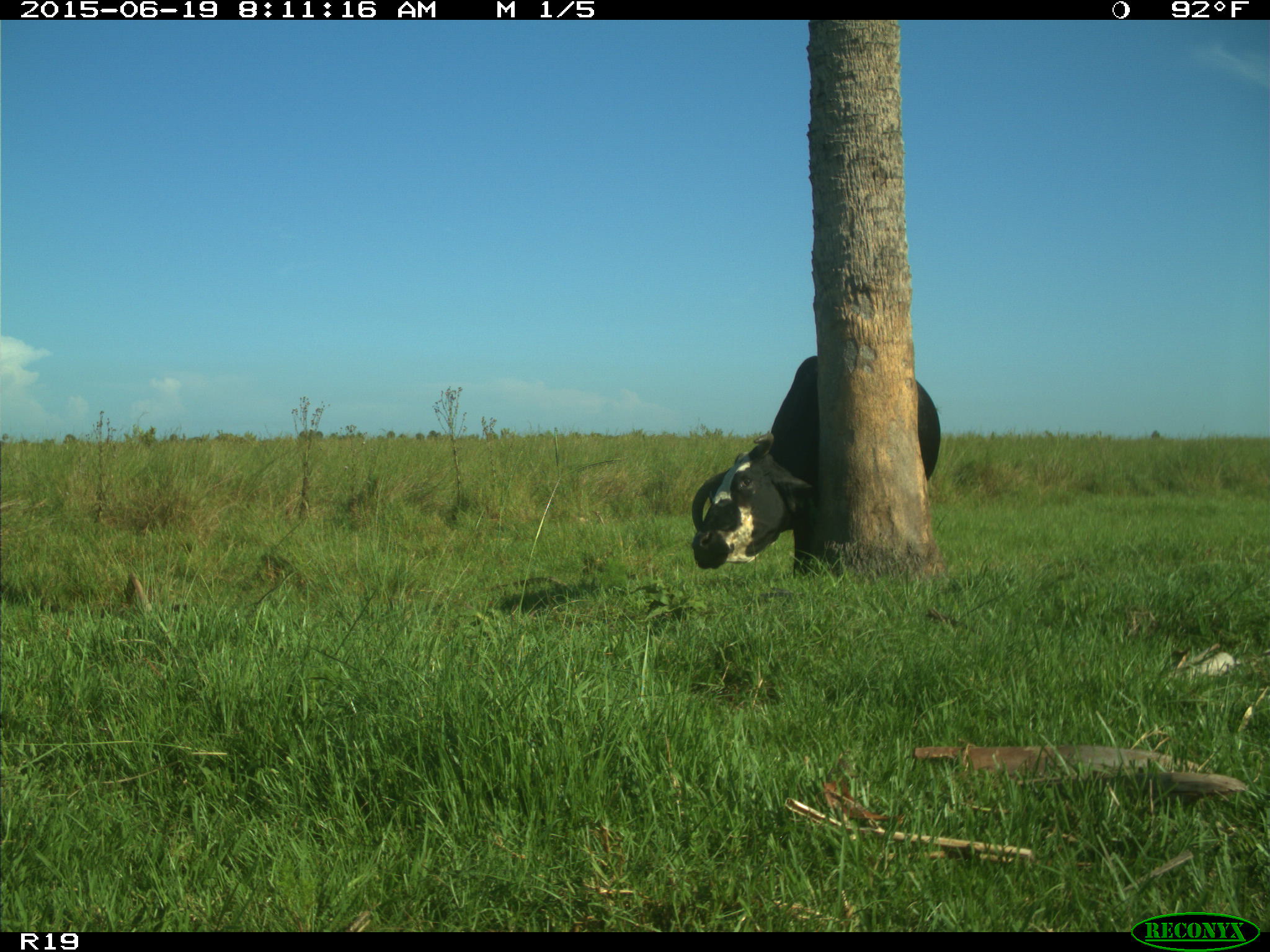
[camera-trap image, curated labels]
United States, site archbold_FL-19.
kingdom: Animalia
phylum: Chordata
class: Mammalia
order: Artiodactyla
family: Bovidae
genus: Bos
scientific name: Bos taurus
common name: domestic cow